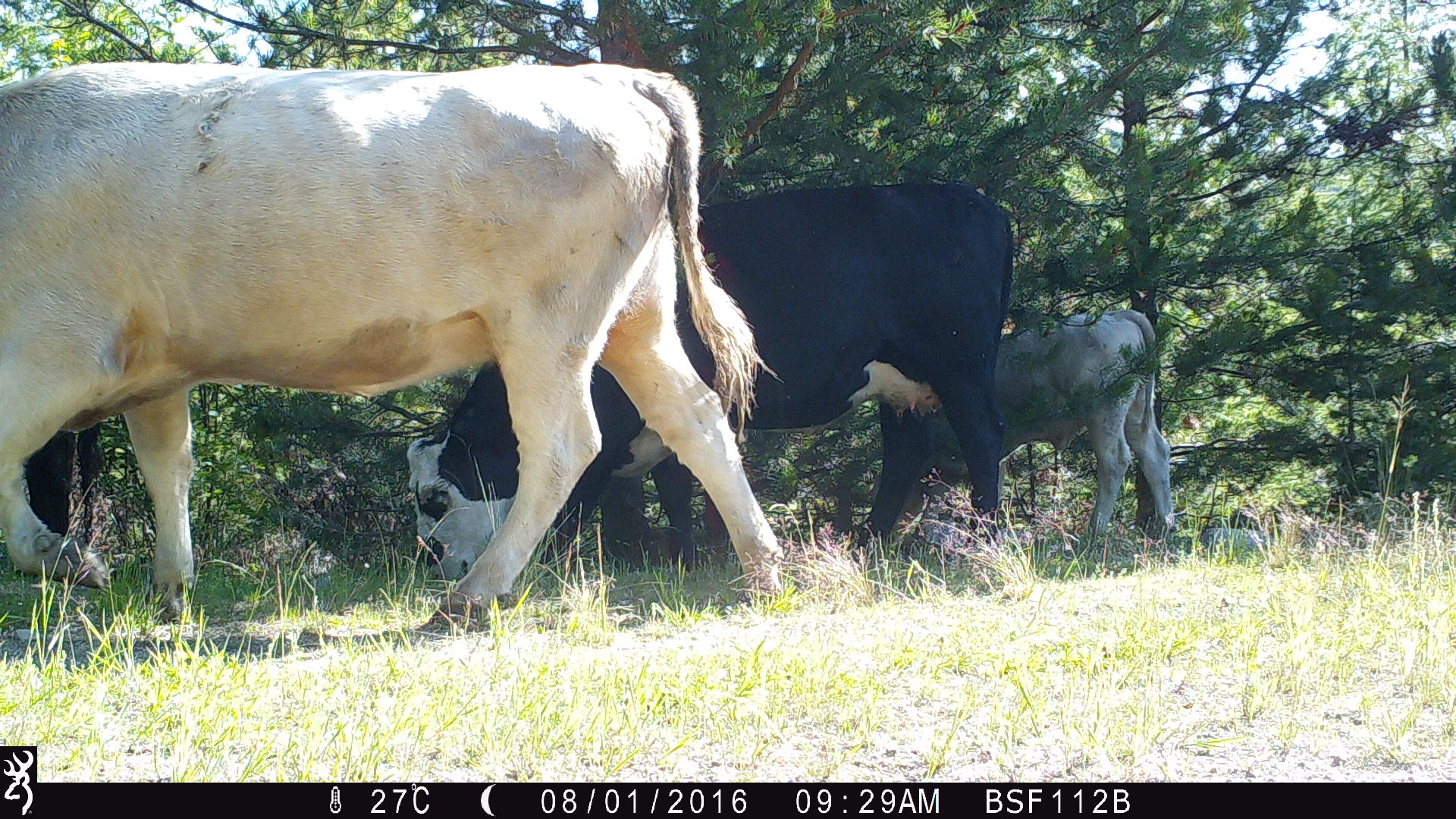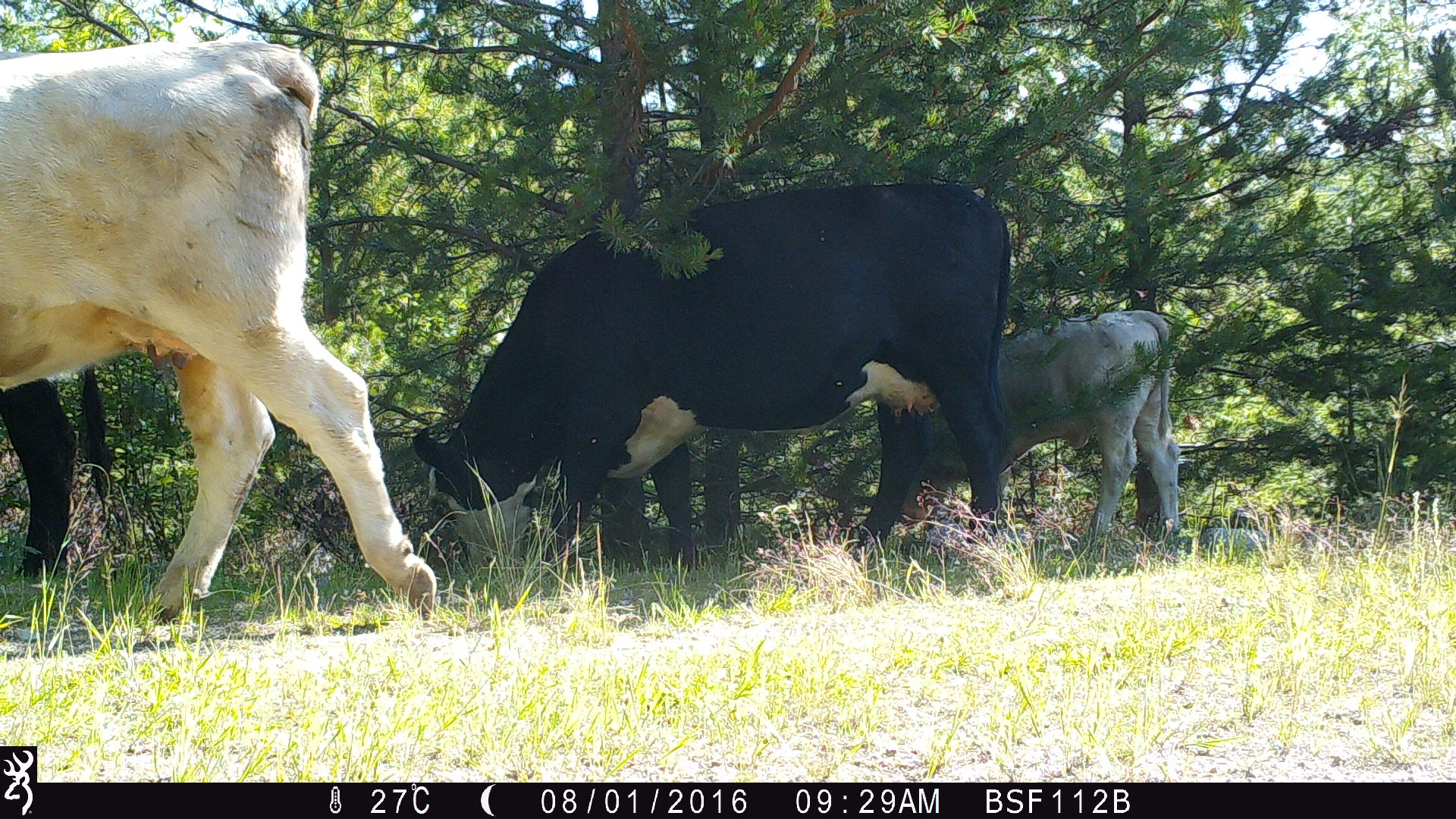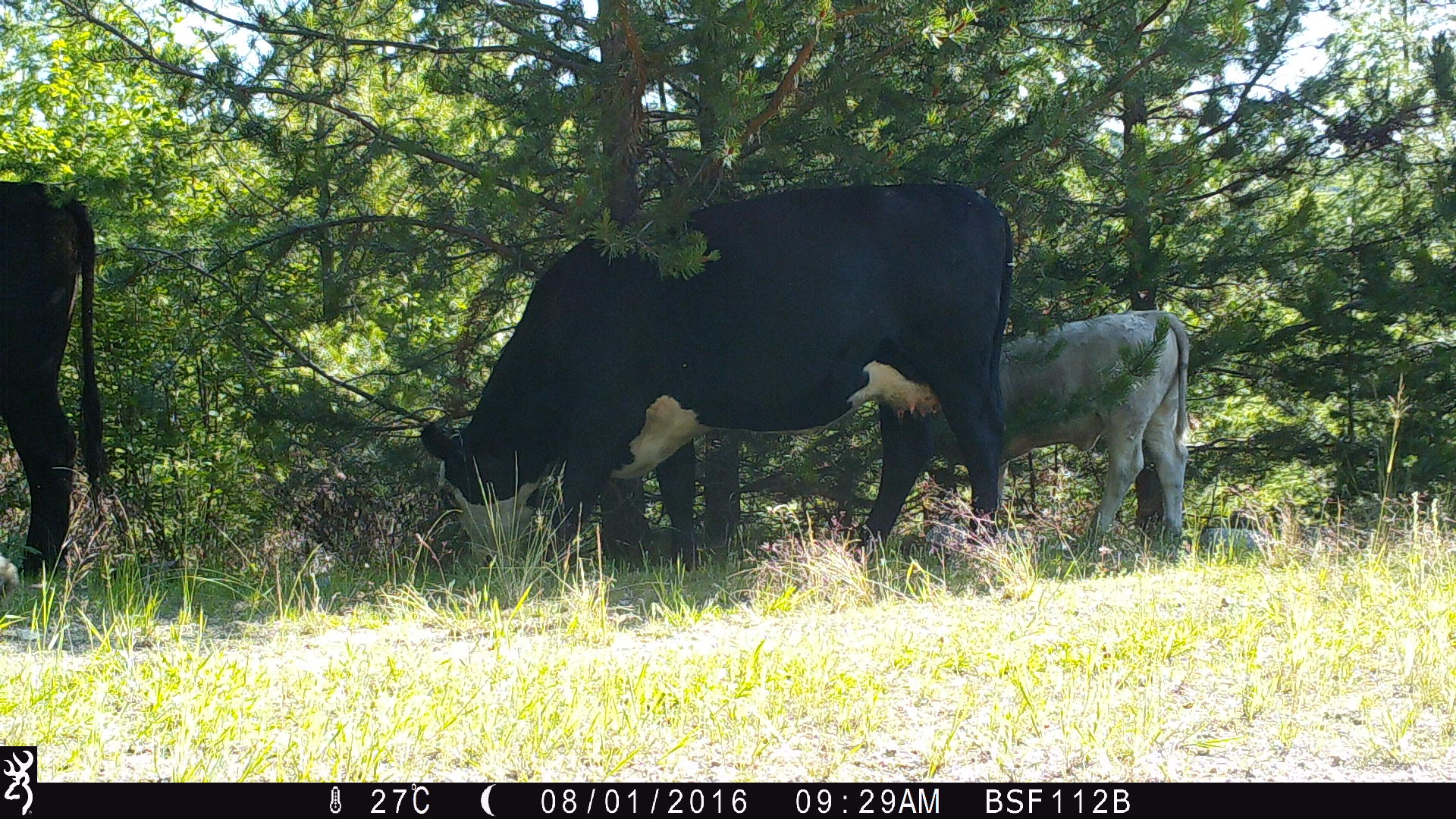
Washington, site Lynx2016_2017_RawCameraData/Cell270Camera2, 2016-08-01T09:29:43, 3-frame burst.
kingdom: Animalia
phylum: Chordata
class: Mammalia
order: Artiodactyla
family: Bovidae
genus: Bos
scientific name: Bos taurus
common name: domestic cattle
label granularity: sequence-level